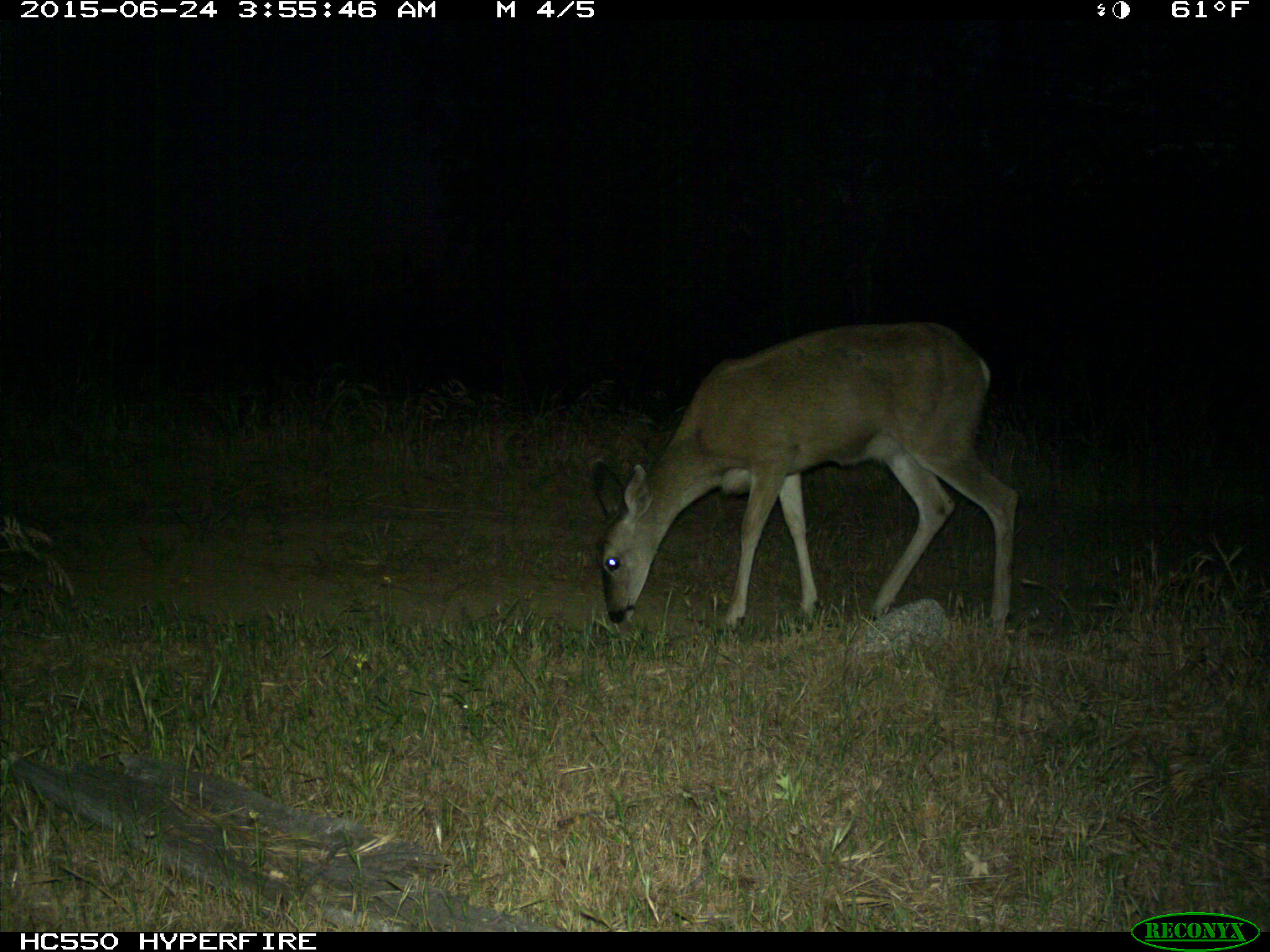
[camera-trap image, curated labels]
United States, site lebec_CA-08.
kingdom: Animalia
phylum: Chordata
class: Mammalia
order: Artiodactyla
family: Cervidae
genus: Odocoileus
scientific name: Odocoileus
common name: deer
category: unidentified deer